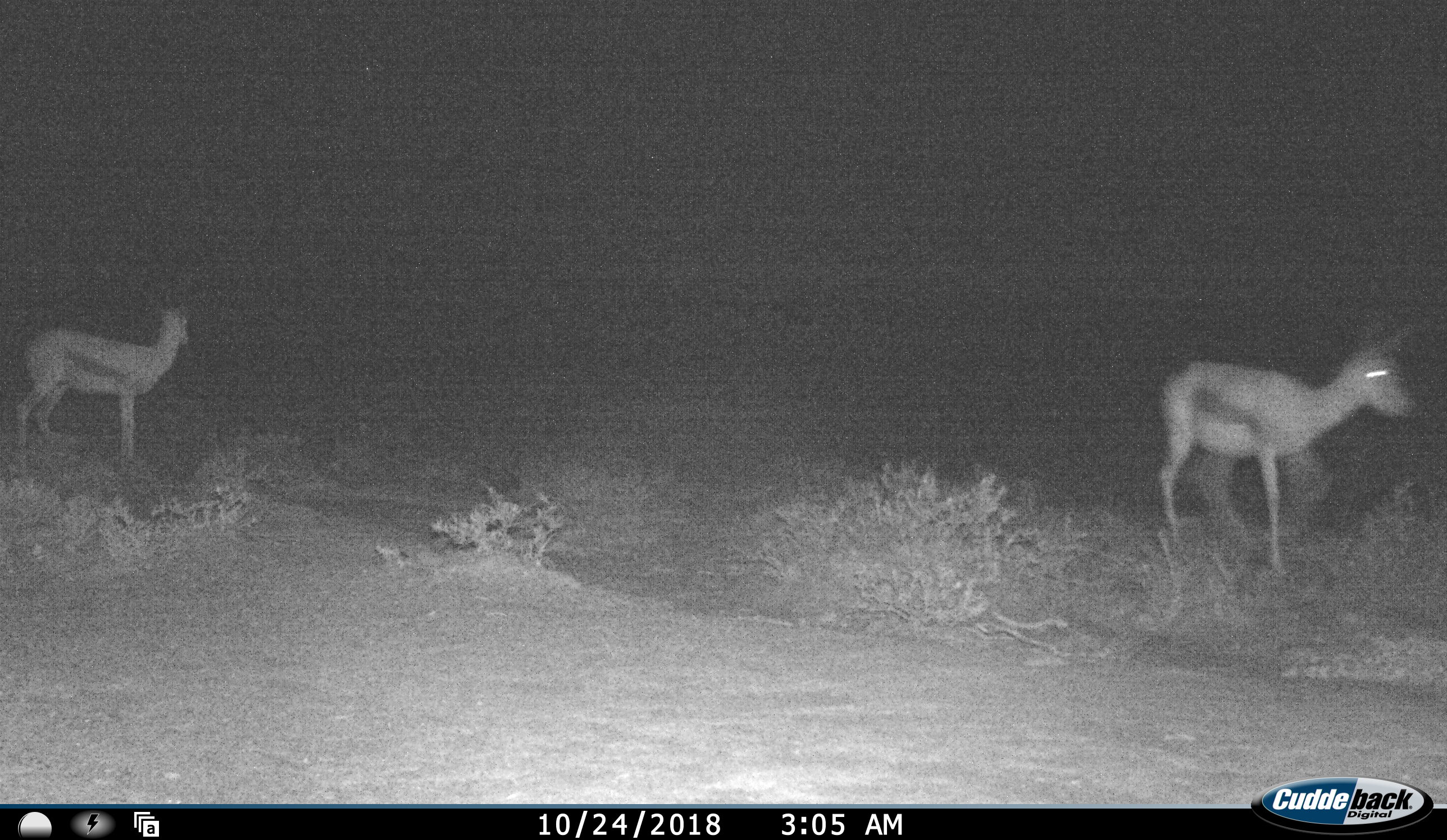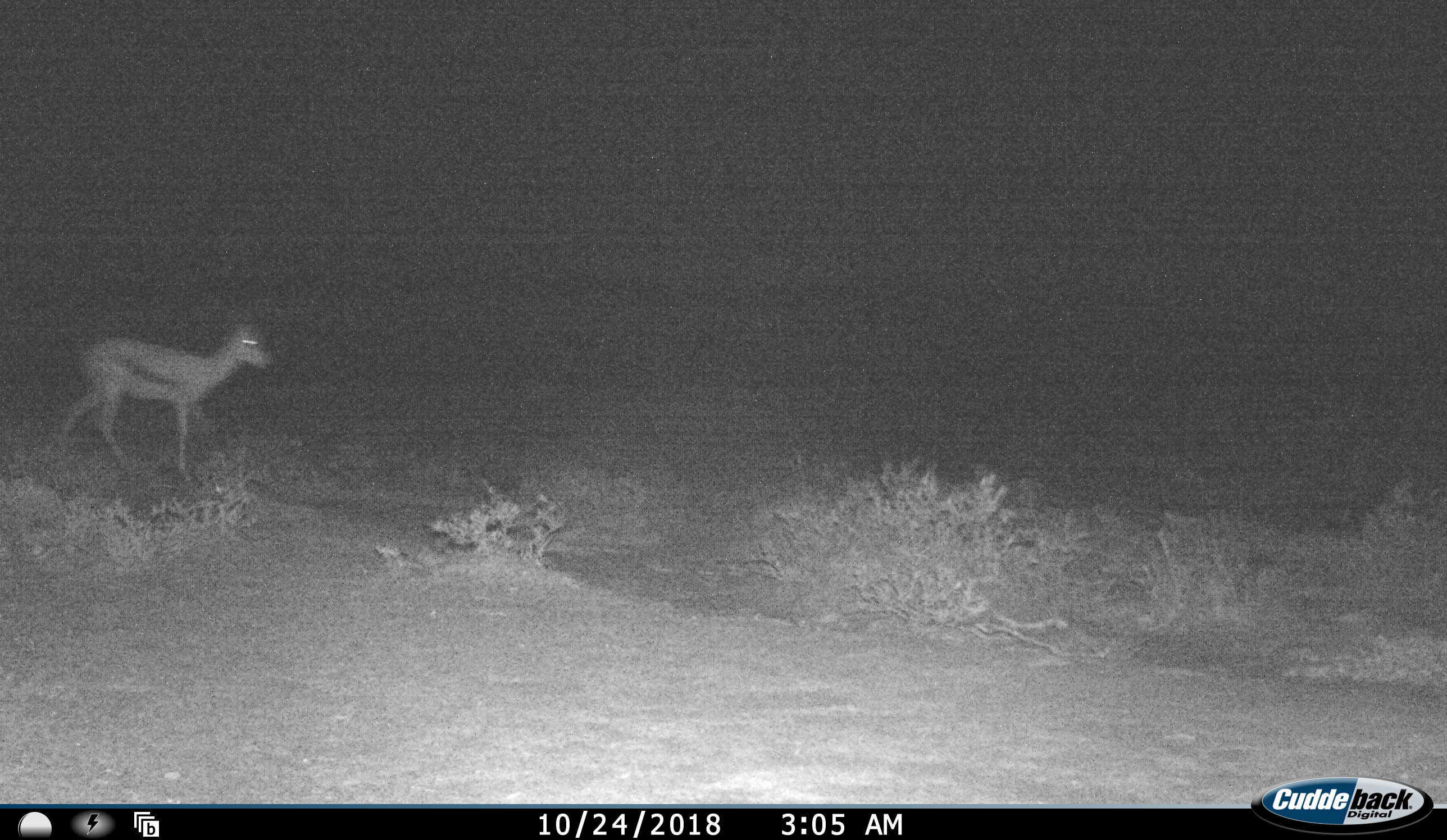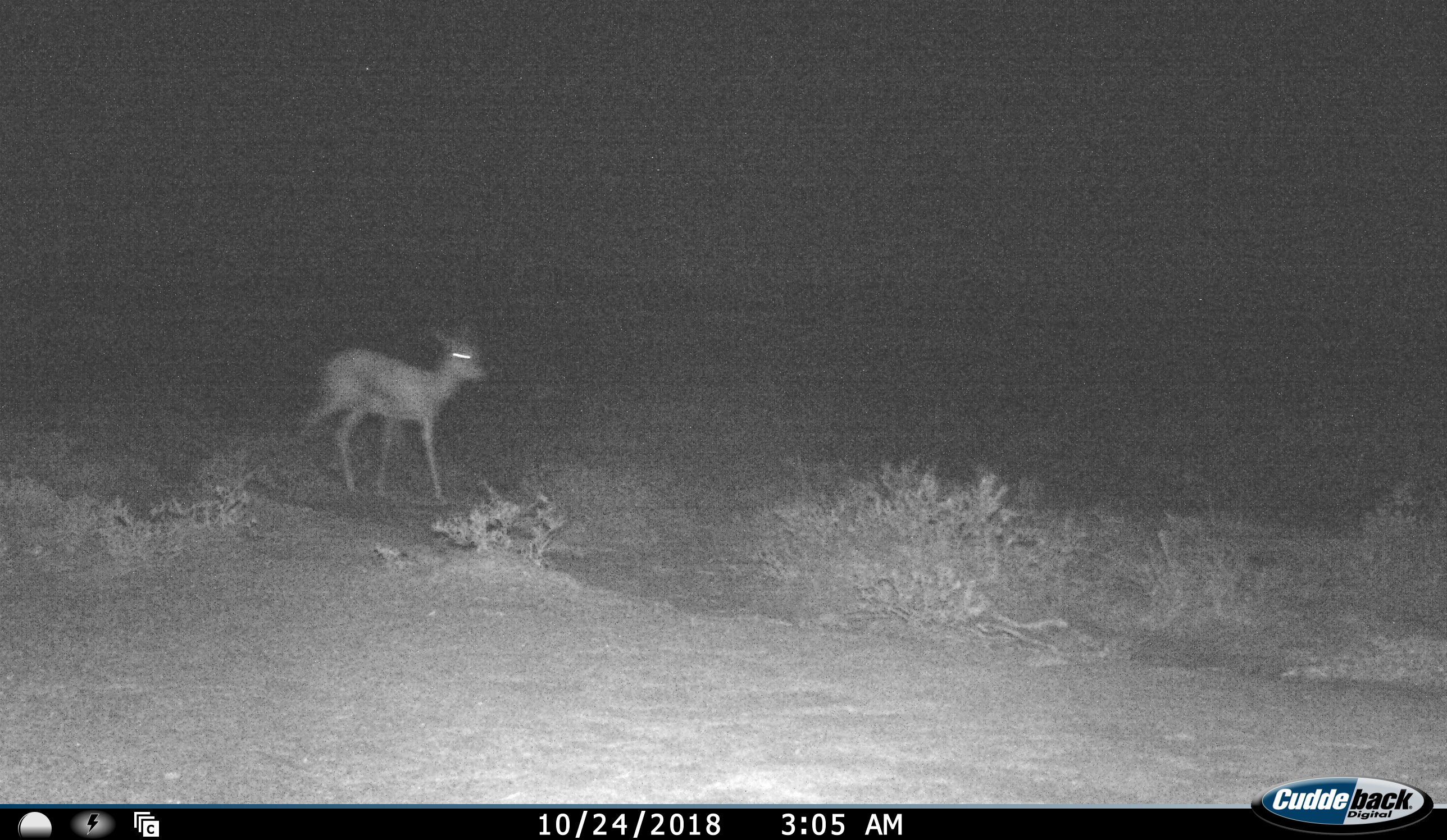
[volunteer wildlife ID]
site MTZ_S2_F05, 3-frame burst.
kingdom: Animalia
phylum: Chordata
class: Mammalia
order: Artiodactyla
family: Bovidae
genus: Antidorcas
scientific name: Antidorcas marsupialis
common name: springbok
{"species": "springbok (Antidorcas marsupialis)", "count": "2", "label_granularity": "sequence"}